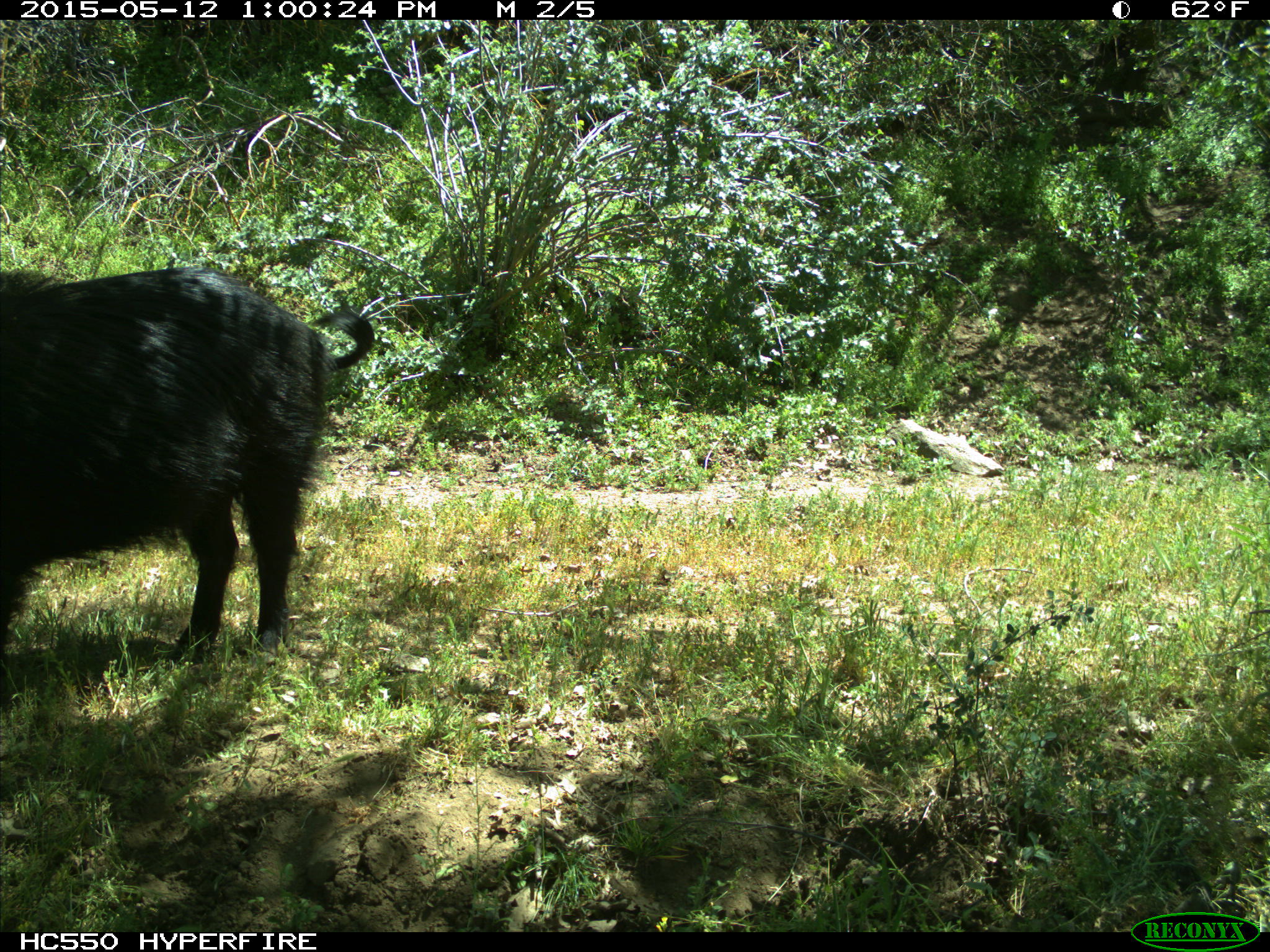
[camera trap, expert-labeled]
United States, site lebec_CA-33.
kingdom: Animalia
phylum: Chordata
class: Mammalia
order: Artiodactyla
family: Suidae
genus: Sus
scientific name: Sus scrofa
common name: wild boar